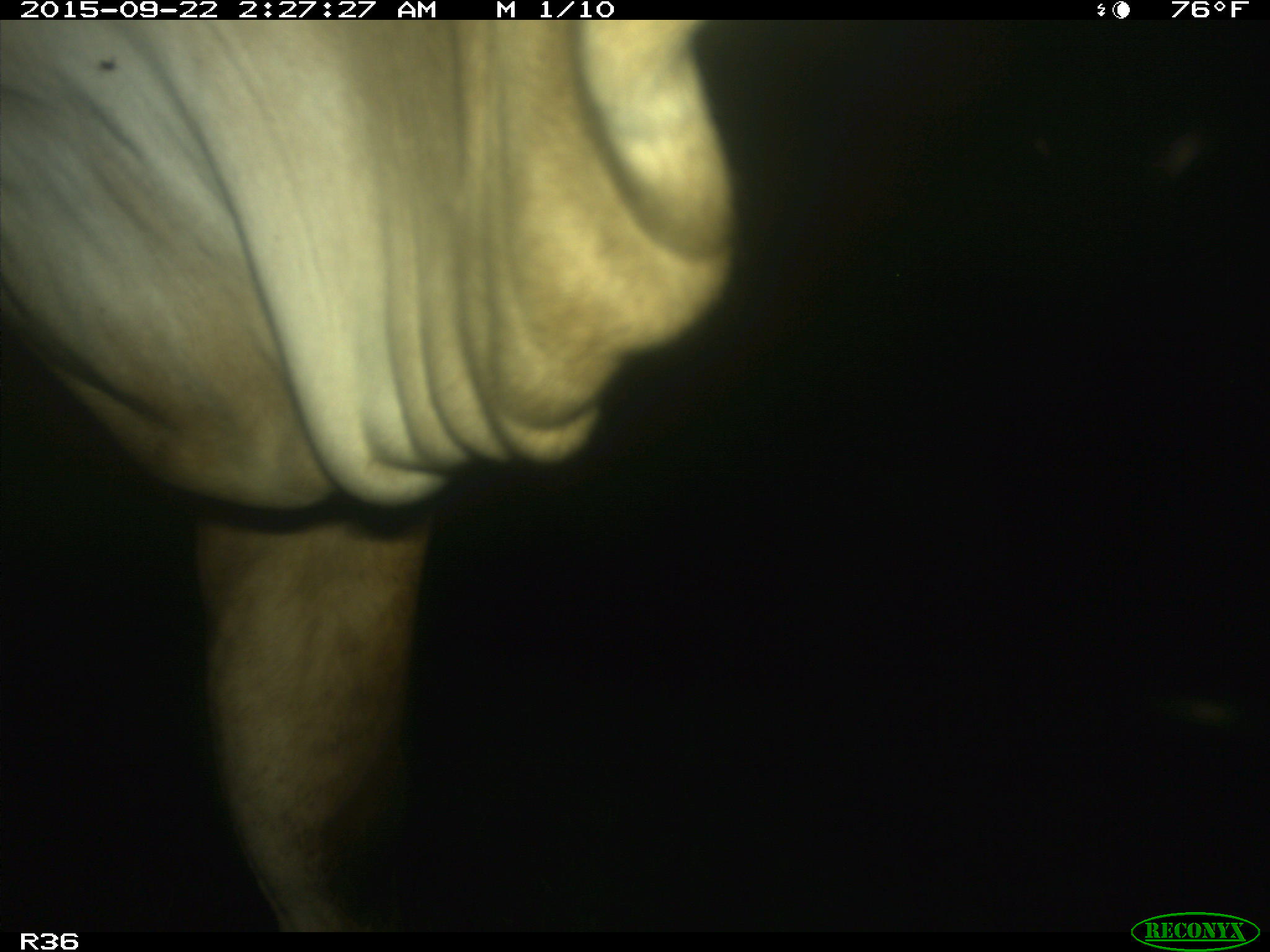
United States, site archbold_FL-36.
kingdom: Animalia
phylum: Chordata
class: Mammalia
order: Artiodactyla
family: Bovidae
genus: Bos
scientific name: Bos taurus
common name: domestic cow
Bos taurus (domestic cow).